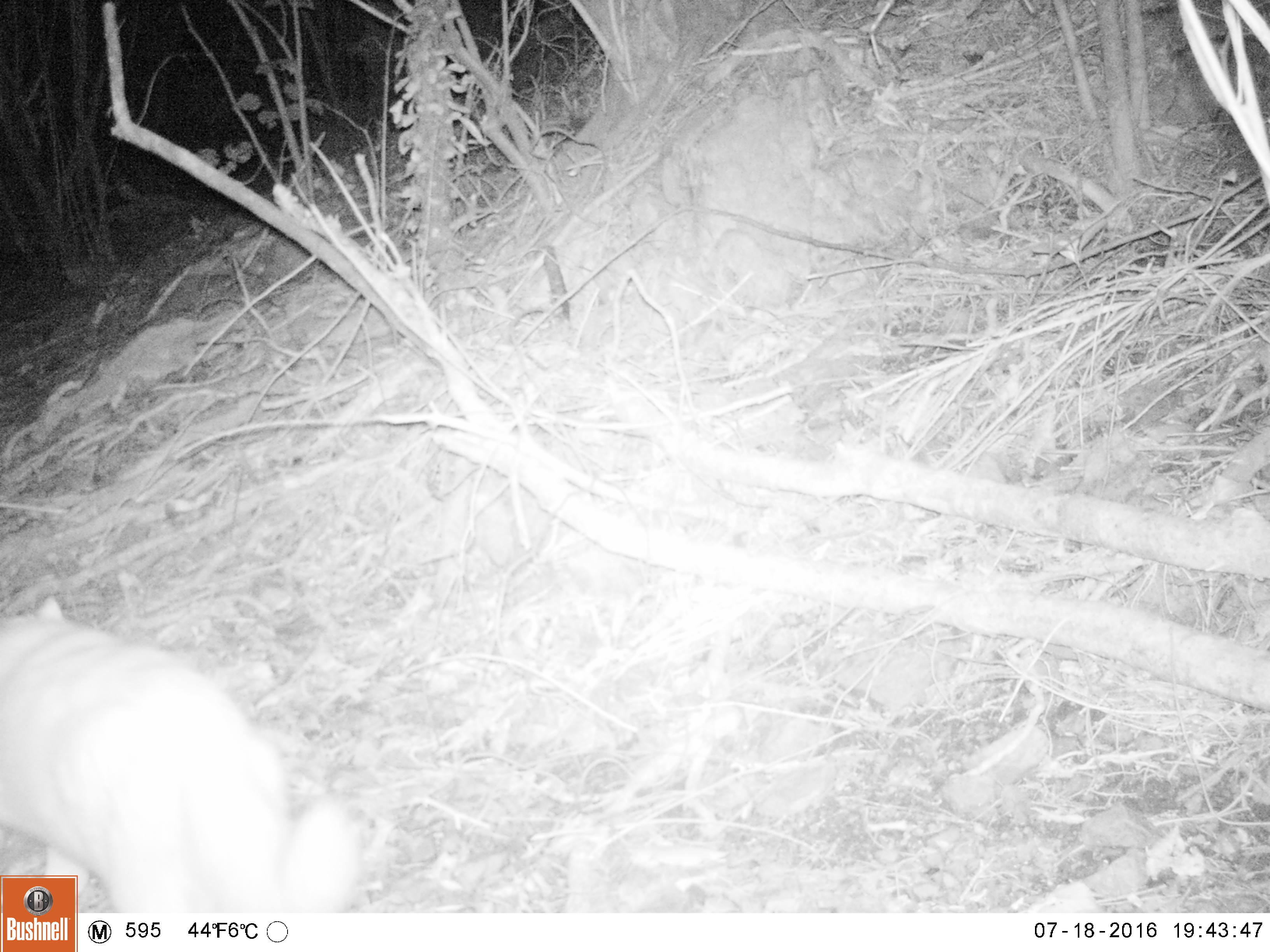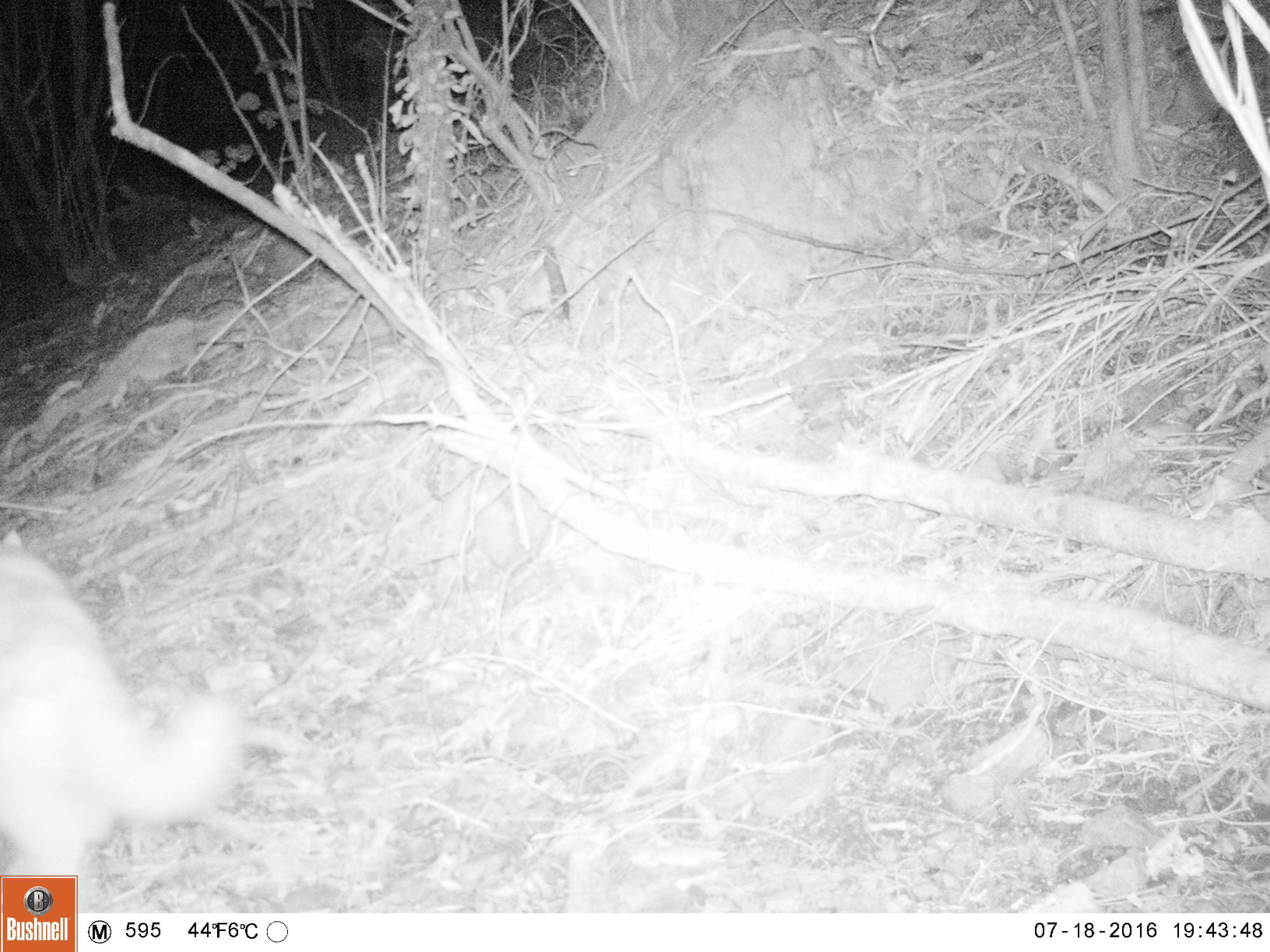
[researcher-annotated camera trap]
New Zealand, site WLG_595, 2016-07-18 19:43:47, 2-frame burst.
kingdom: Animalia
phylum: Chordata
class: Mammalia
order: Carnivora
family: Felidae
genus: Felis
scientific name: Felis catus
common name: domestic cat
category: cat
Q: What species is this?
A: Cat (domestic cat) (Felis catus).